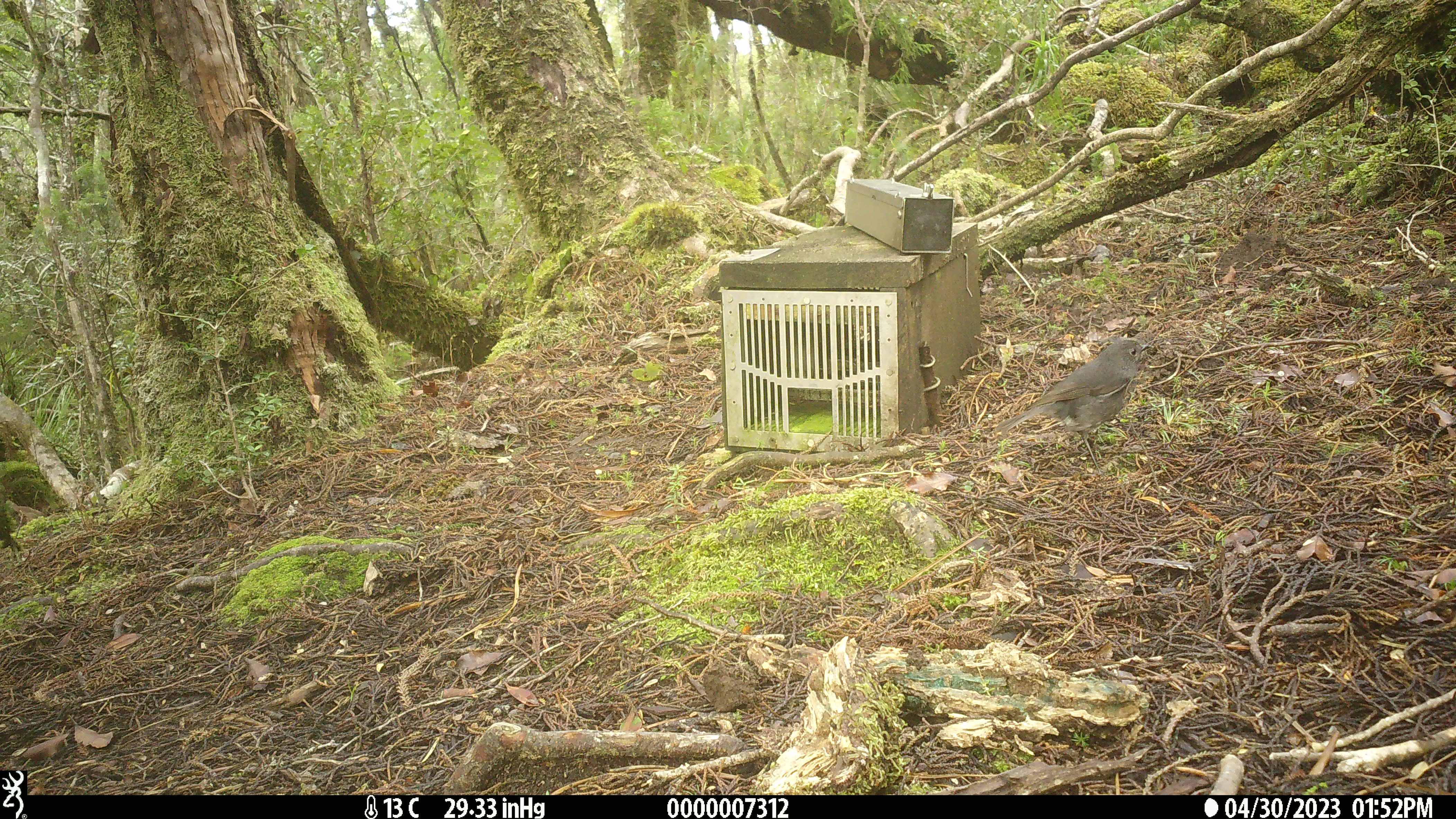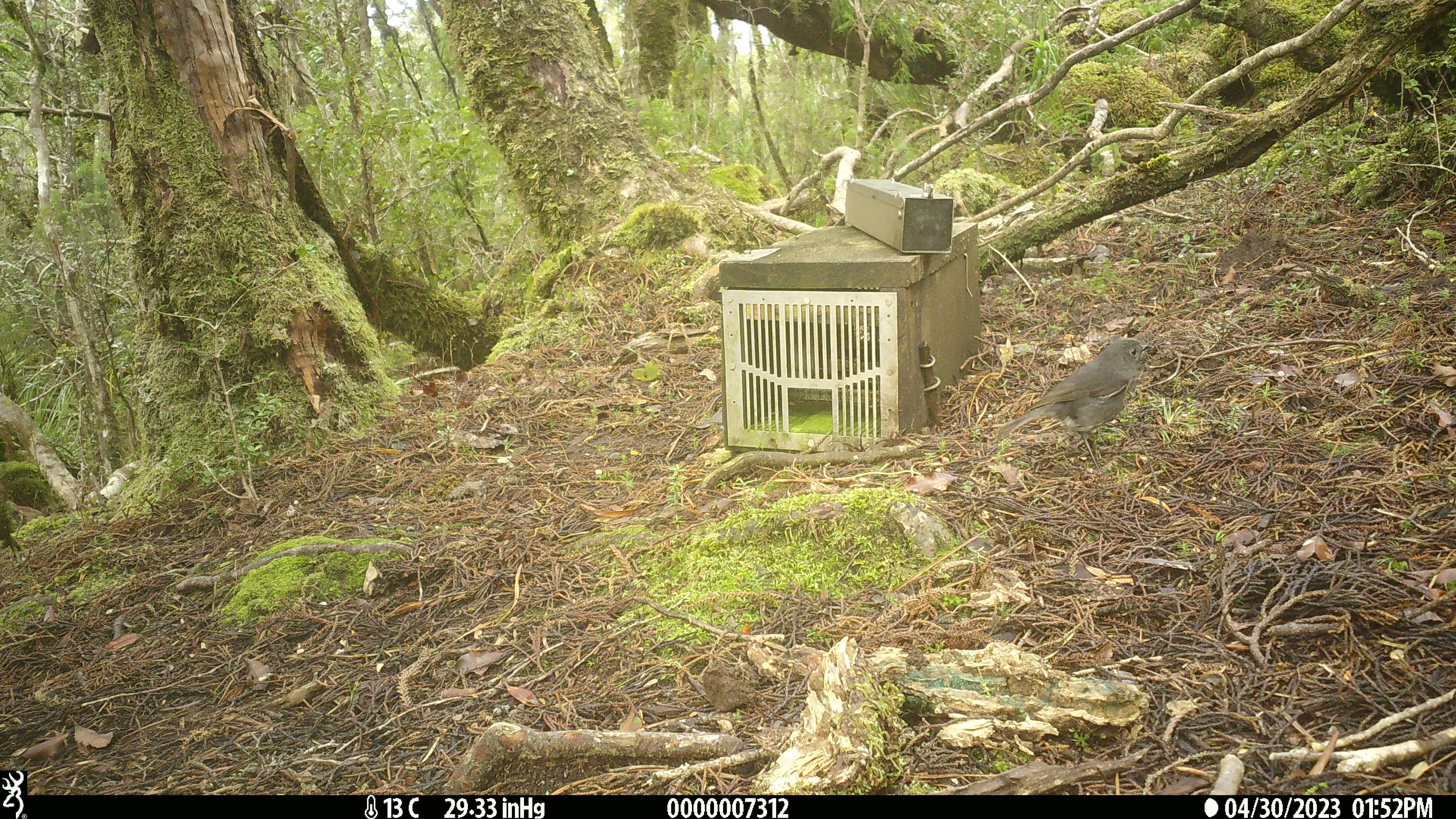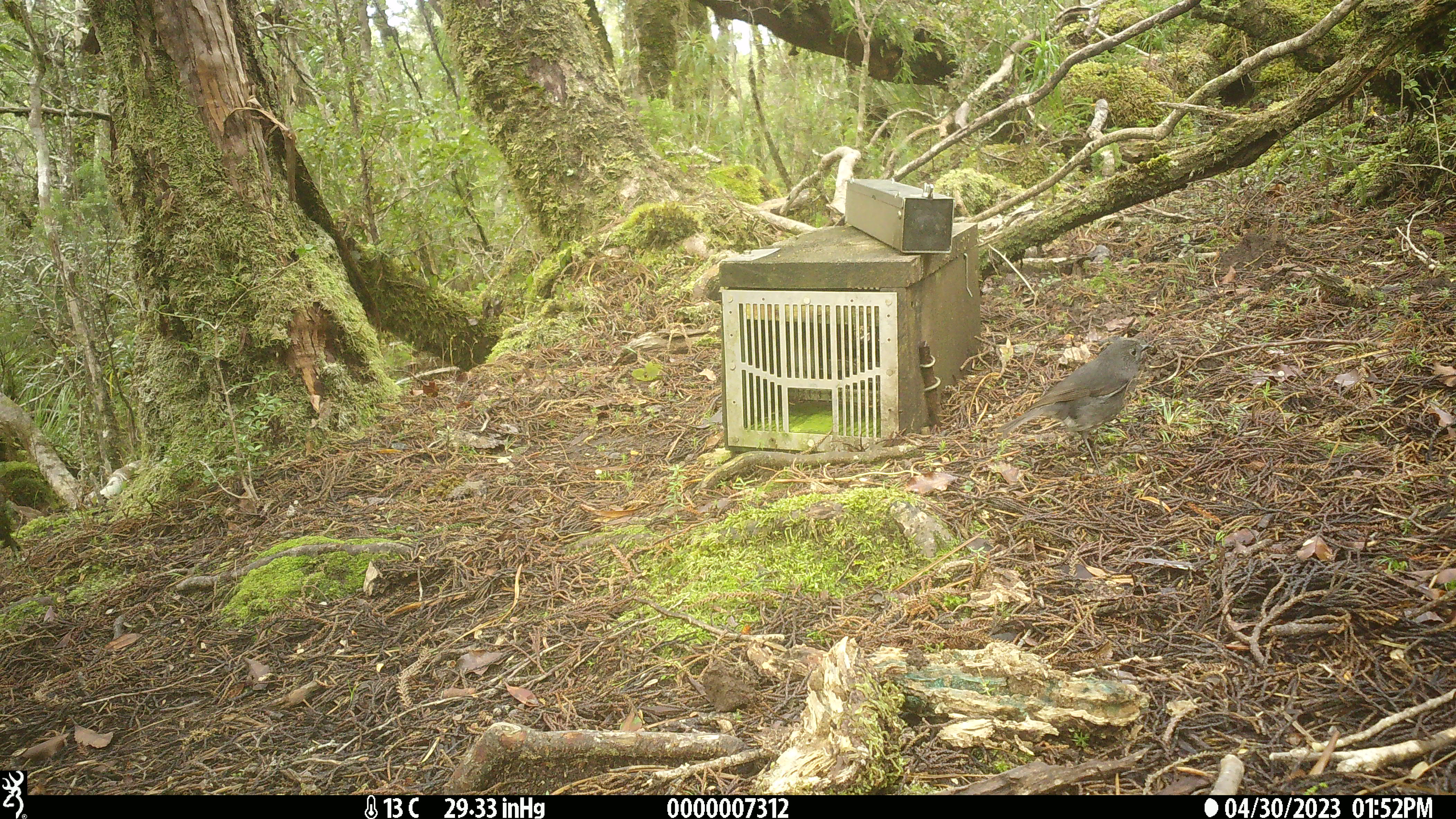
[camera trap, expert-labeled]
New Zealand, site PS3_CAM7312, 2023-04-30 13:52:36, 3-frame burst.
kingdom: Animalia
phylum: Chordata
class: Aves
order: Passeriformes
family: Petroicidae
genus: Petroica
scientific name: Petroica australis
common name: new zealand robin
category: robin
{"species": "robin (new zealand robin) (Petroica australis)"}